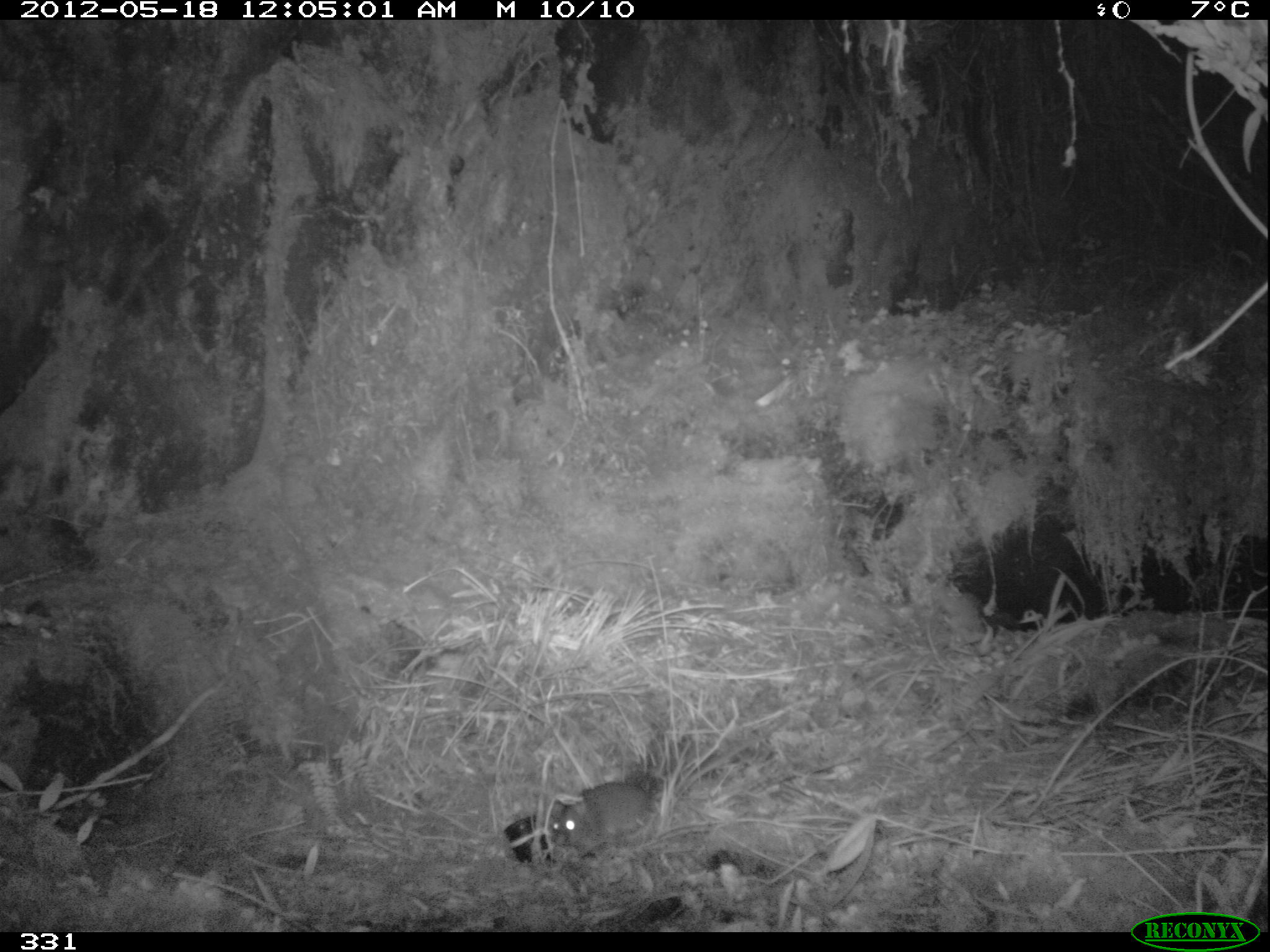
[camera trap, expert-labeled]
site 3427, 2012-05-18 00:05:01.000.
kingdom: Animalia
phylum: Chordata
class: Mammalia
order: Rodentia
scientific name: Rodentia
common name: rodents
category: unknown rodent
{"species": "unknown rodent (rodents) (Rodentia)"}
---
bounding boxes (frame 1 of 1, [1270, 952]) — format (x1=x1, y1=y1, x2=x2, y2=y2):
unknown rodent: (x1=548, y1=712, x2=792, y2=852)